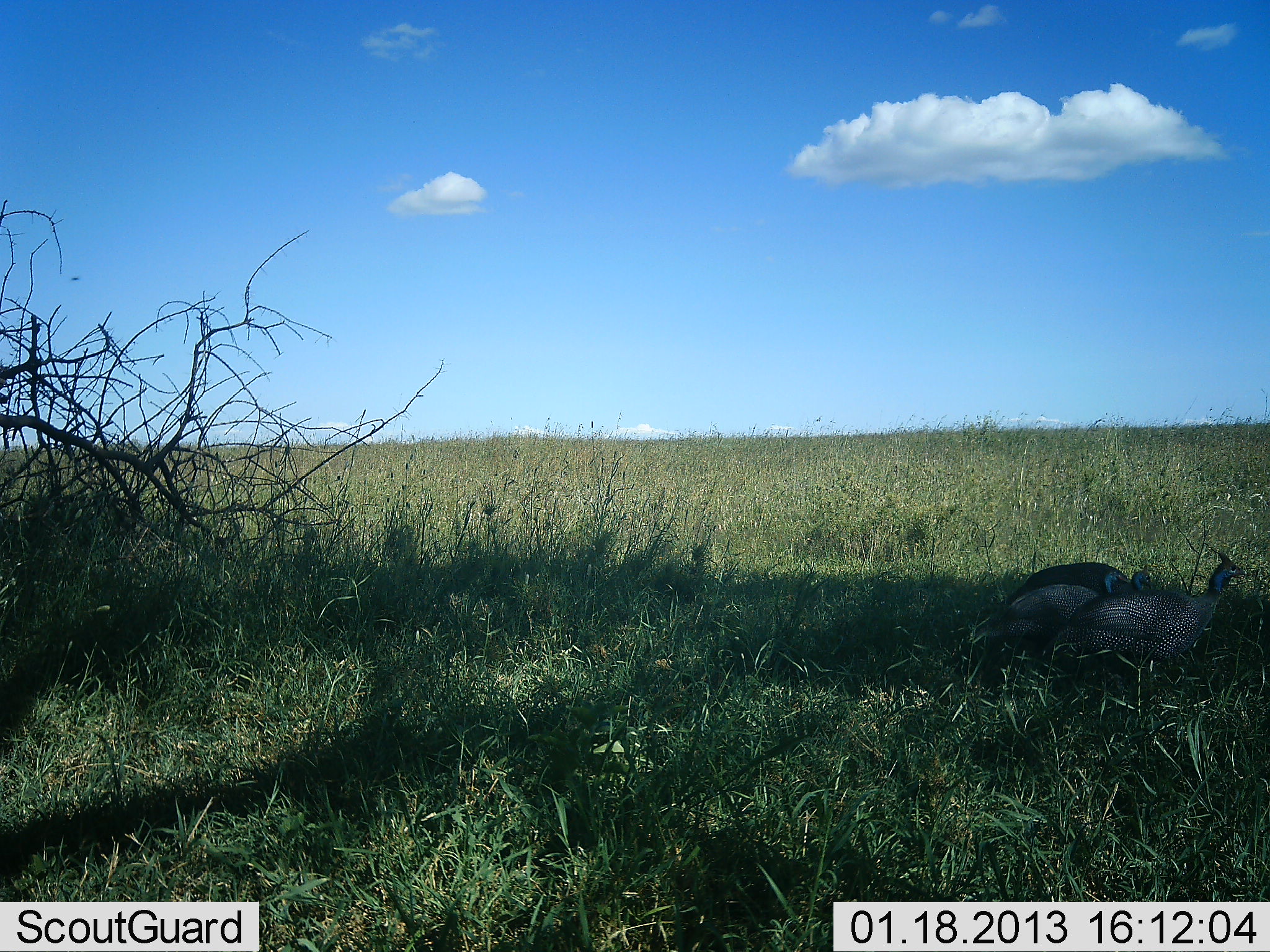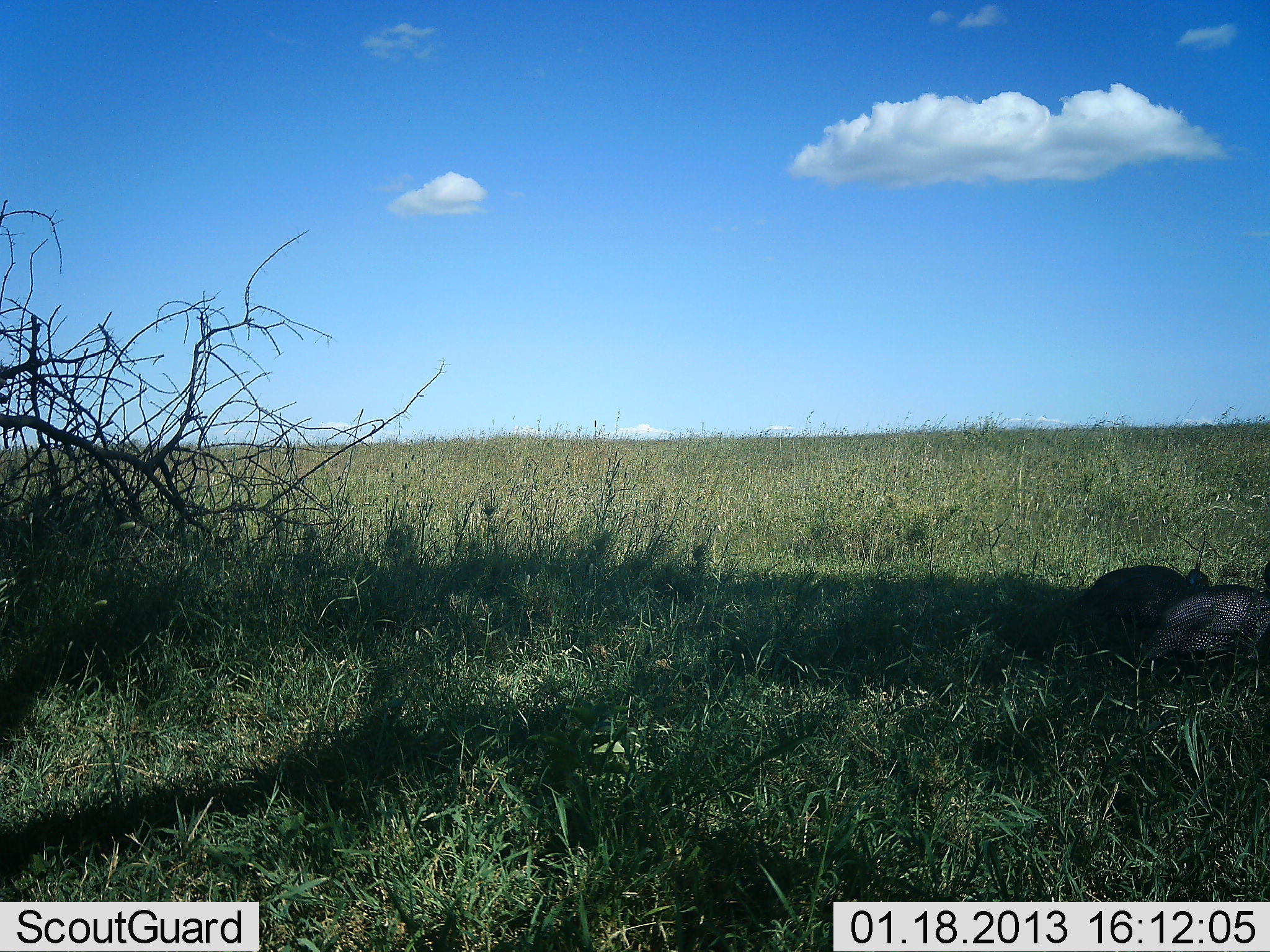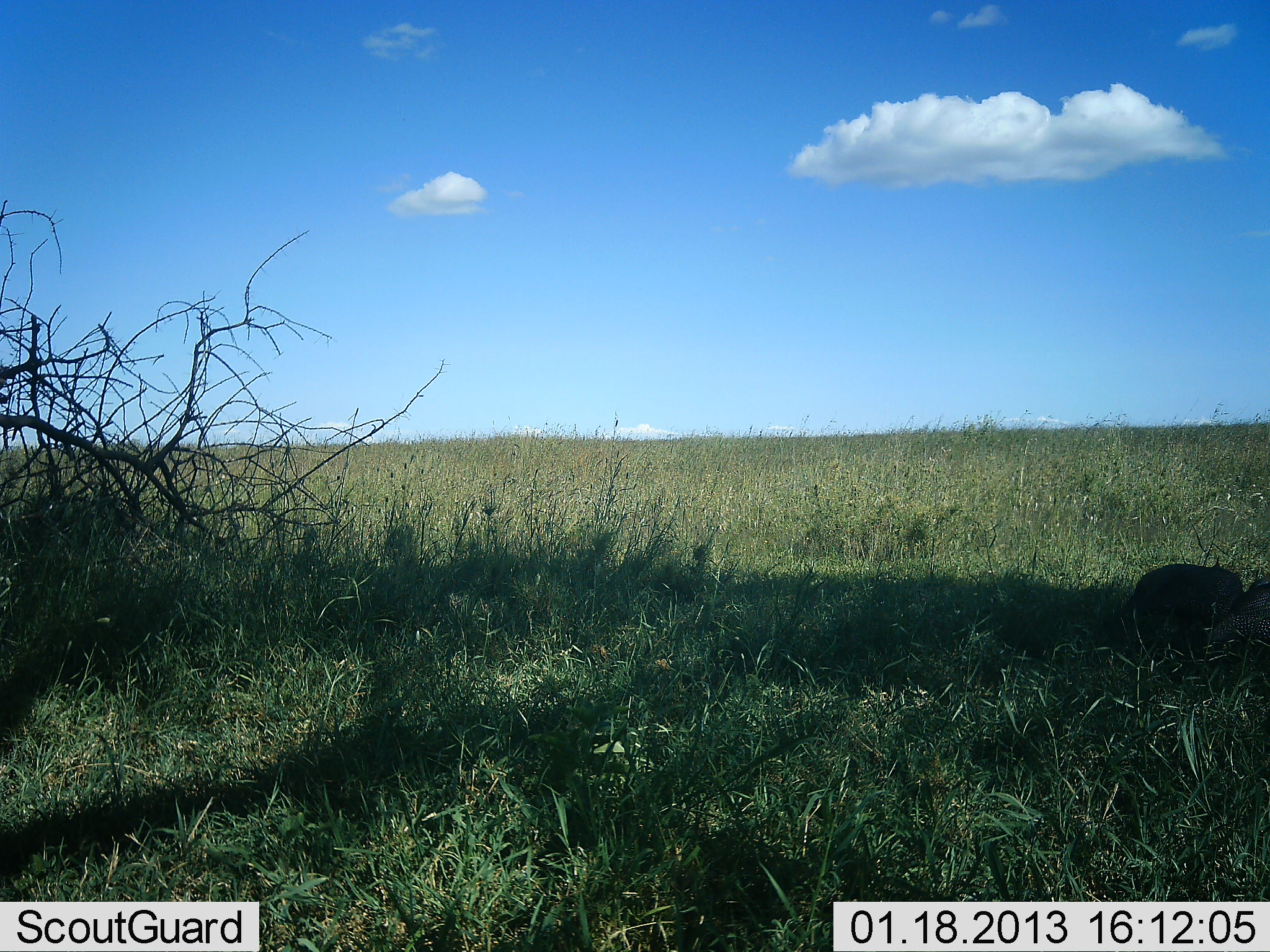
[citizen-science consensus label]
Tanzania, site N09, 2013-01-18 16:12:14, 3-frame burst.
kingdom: Animalia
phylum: Chordata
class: Aves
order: Galliformes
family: Numididae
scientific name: Numididae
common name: guinea fowl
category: guineafowl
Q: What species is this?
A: Guineafowl (guinea fowl) (Numididae).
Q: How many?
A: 2.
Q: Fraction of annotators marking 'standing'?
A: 0%.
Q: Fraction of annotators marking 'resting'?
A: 0%.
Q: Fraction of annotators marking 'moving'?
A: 90%.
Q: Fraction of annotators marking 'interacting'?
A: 5%.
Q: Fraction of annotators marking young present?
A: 0%.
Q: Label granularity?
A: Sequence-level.